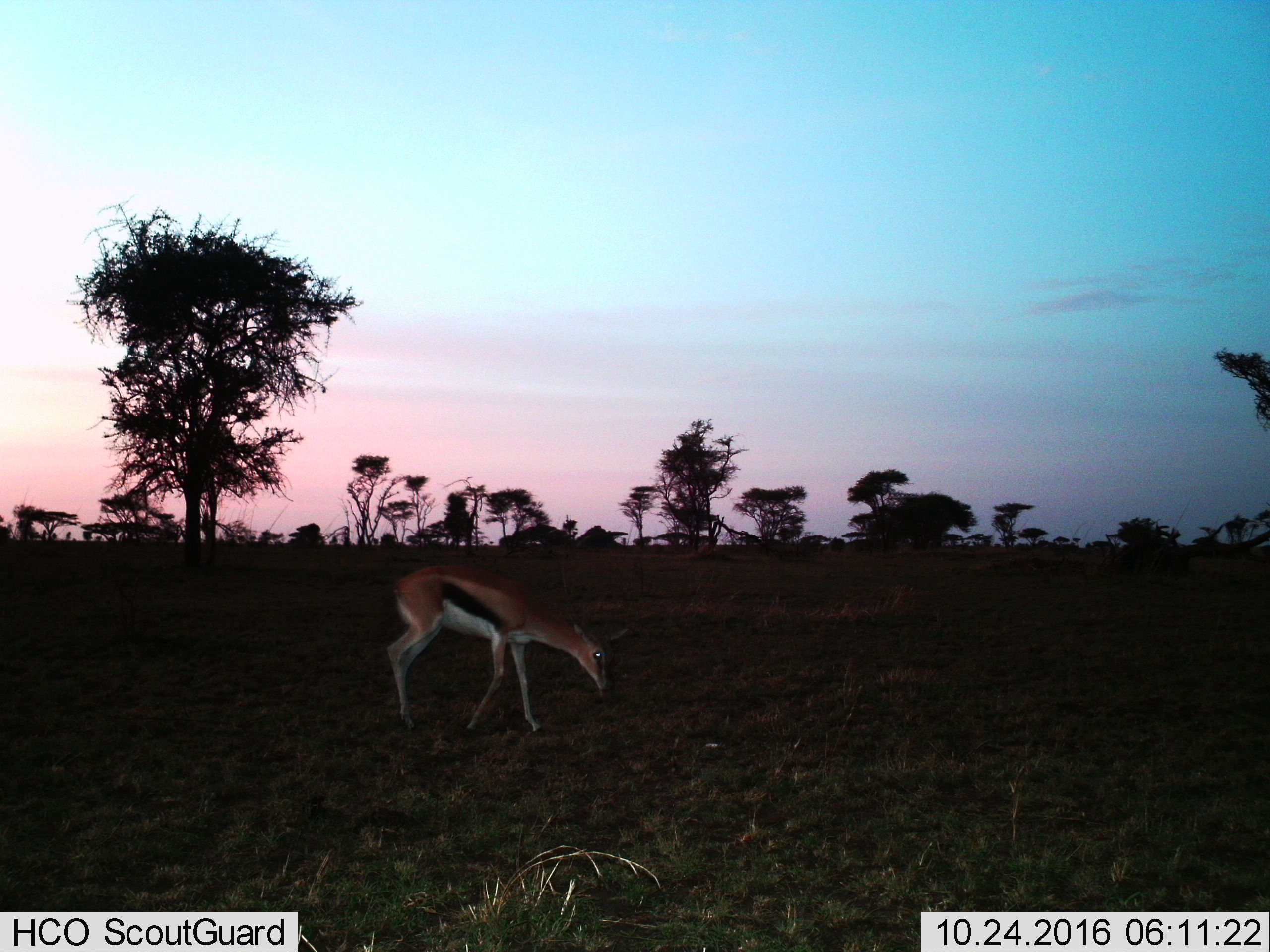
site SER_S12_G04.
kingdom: Animalia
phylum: Chordata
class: Mammalia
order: Artiodactyla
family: Bovidae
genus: Eudorcas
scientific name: Eudorcas thomsonii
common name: thomson's gazelle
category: gazellethomsons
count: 1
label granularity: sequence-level